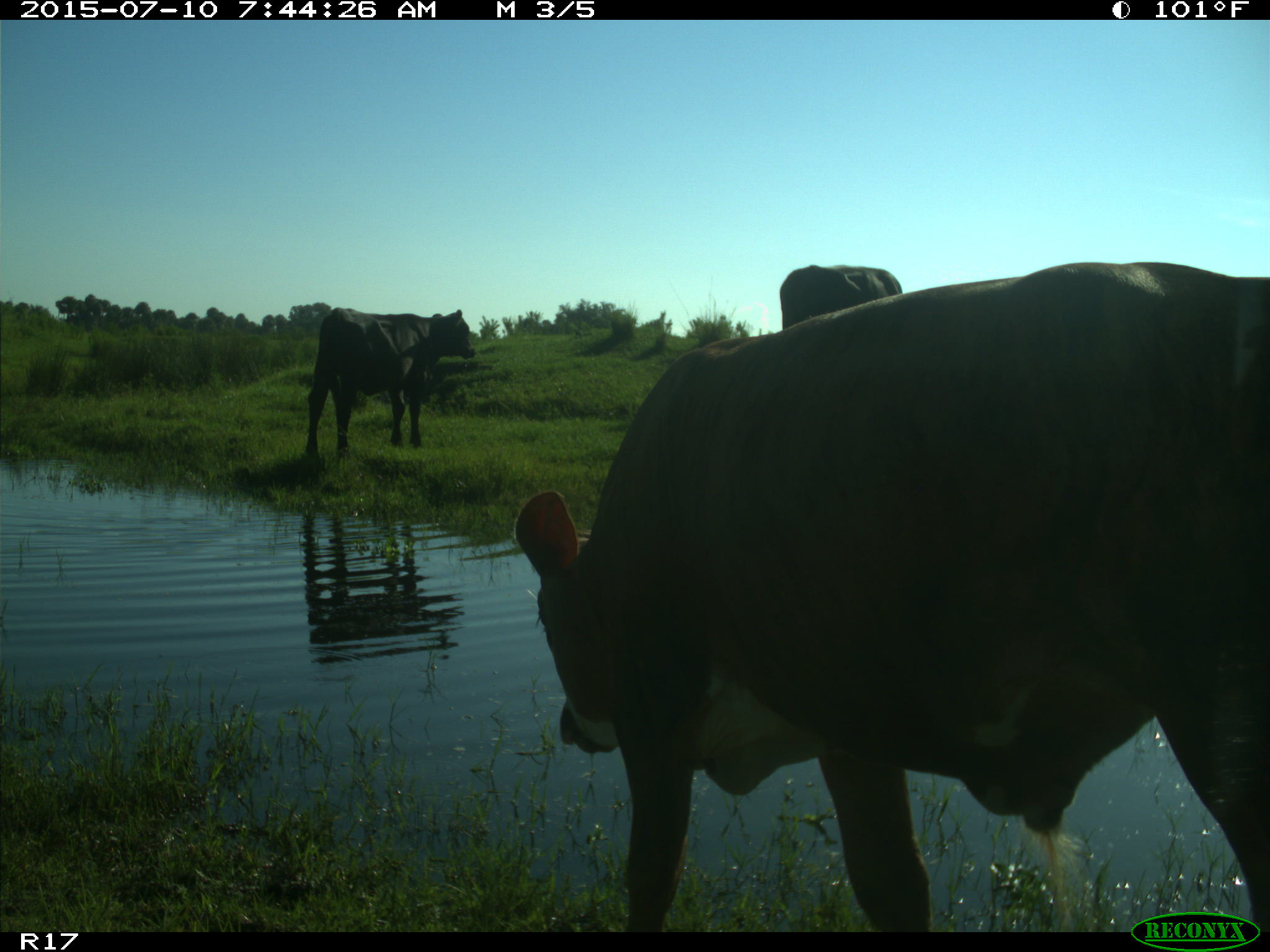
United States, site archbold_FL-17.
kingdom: Animalia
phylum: Chordata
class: Mammalia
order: Artiodactyla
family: Bovidae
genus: Bos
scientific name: Bos taurus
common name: domestic cow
Bos taurus (domestic cow).